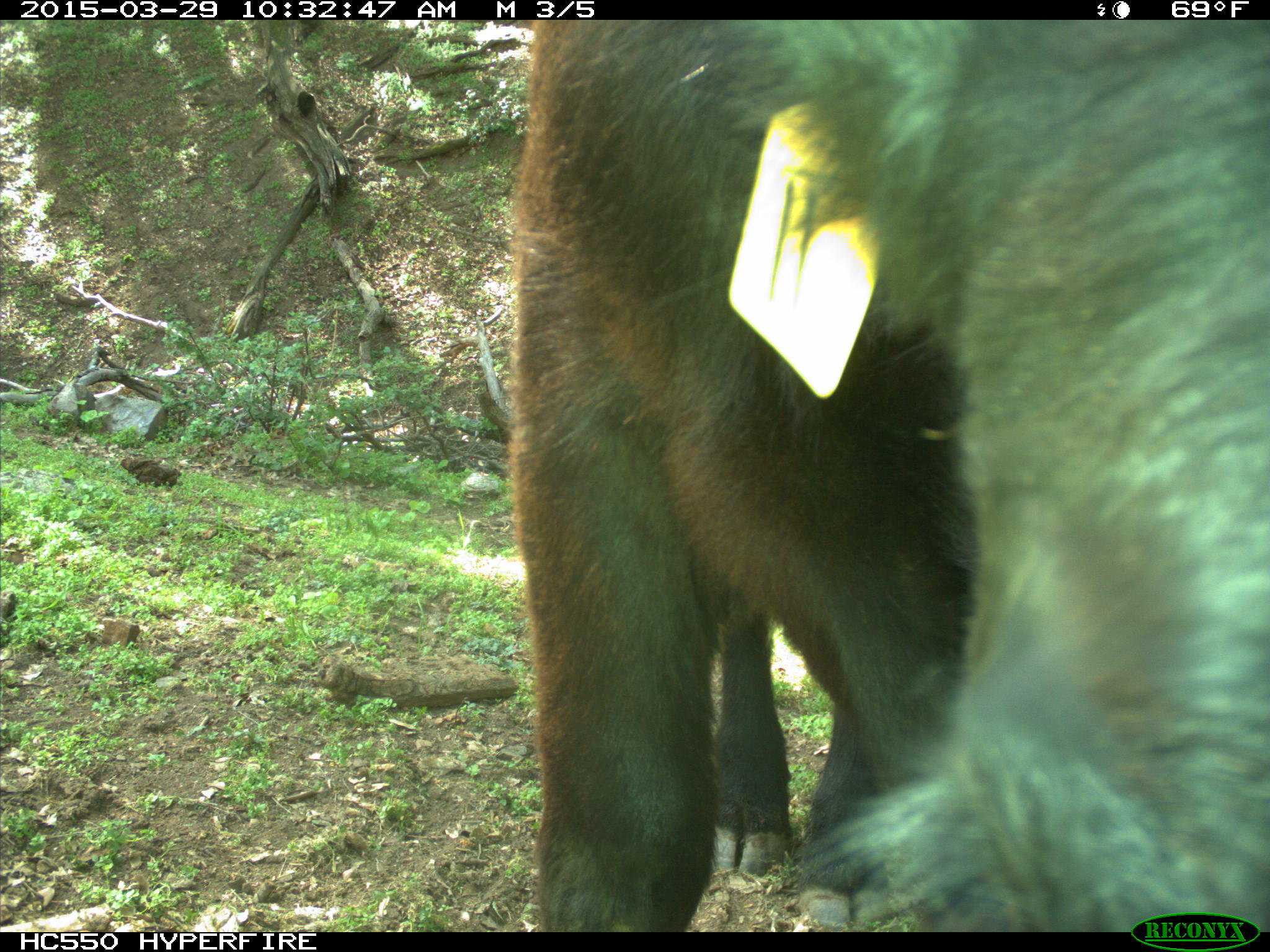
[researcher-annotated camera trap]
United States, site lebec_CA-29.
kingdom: Animalia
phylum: Chordata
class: Mammalia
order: Artiodactyla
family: Bovidae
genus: Bos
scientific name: Bos taurus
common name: domestic cow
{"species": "Bos taurus (domestic cow)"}